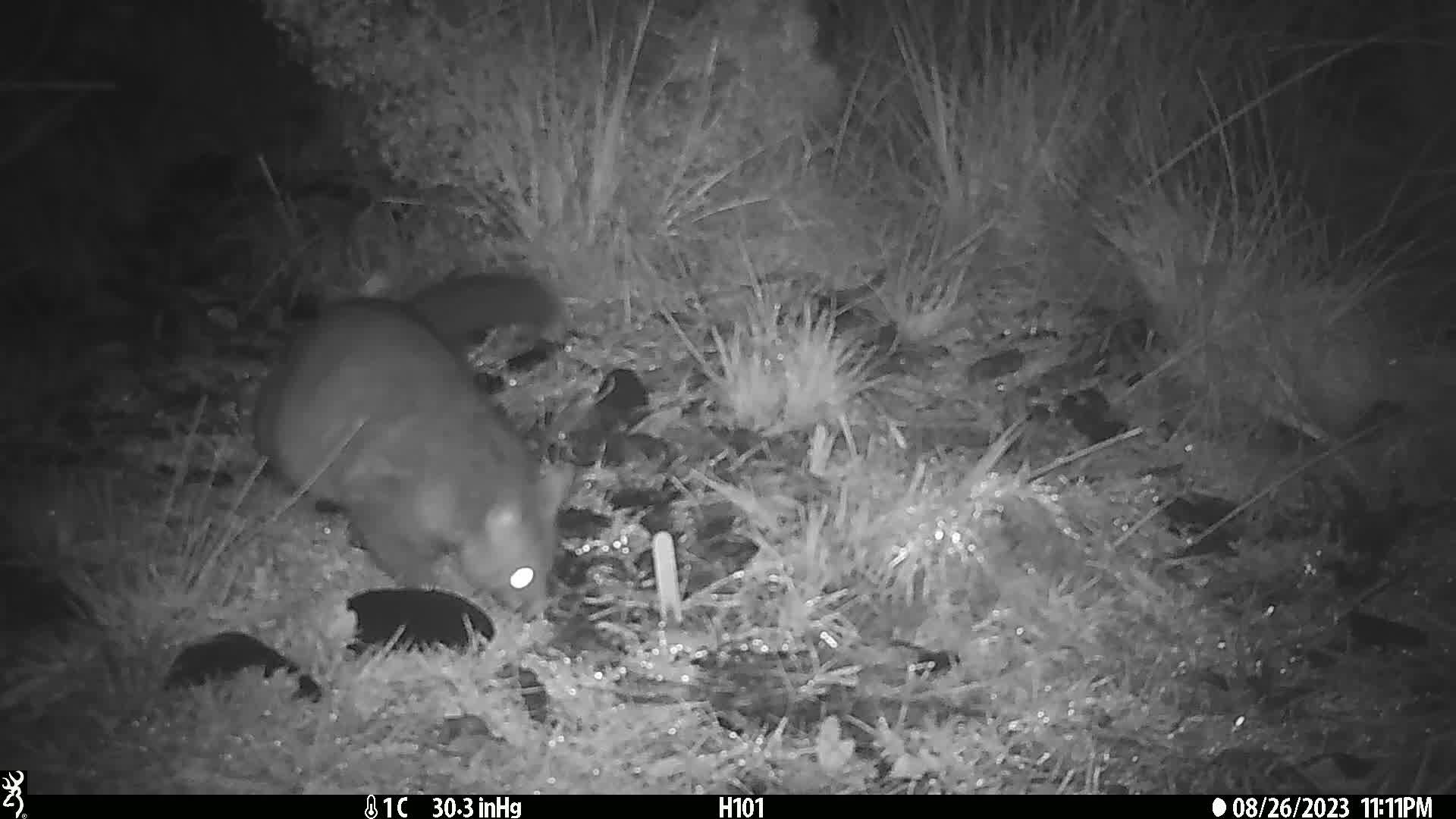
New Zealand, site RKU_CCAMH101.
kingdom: Animalia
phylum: Chordata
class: Mammalia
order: Diprotodontia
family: Phalangeridae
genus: Trichosurus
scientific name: Trichosurus vulpecula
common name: common brushtail possum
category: possum